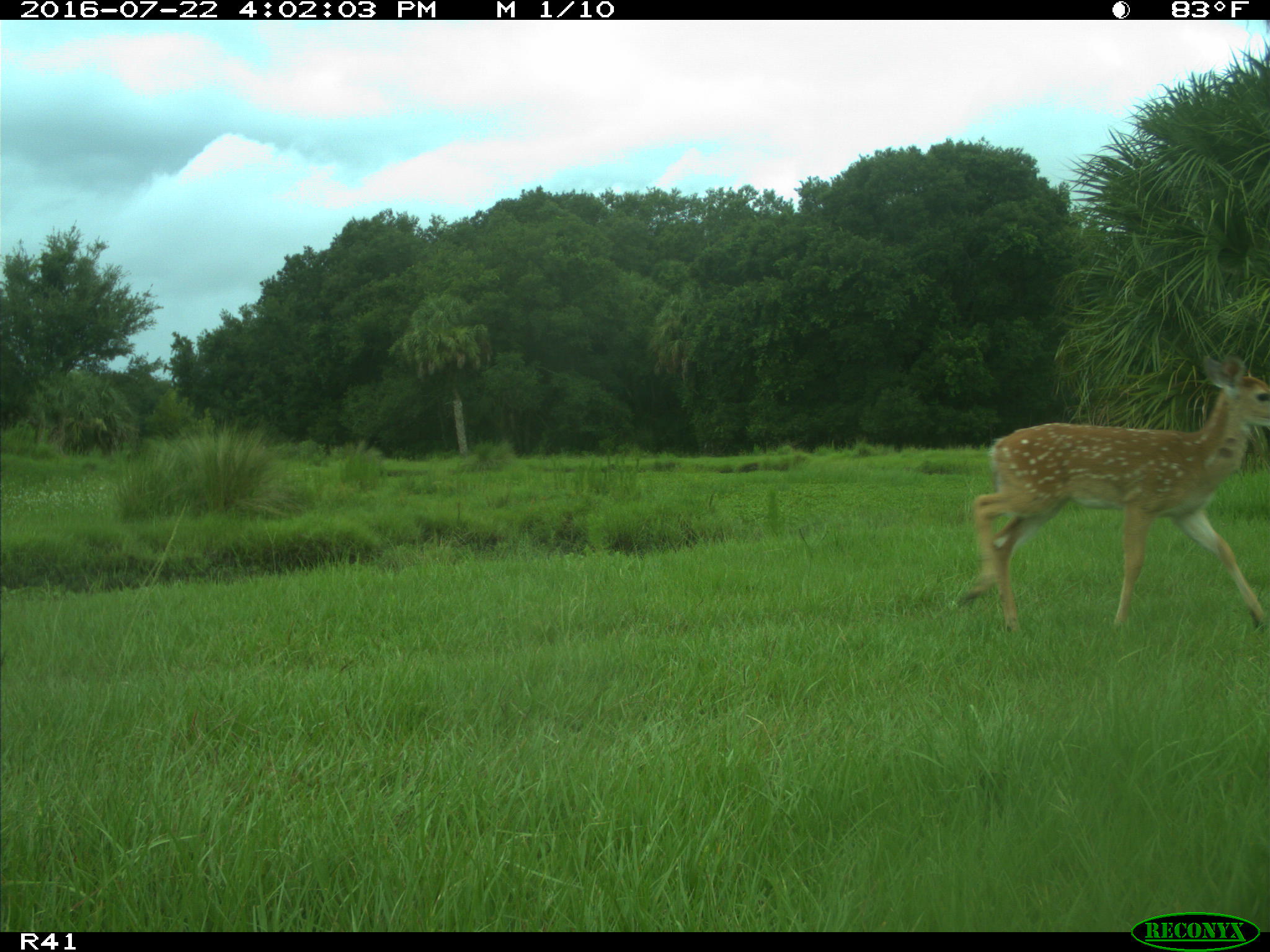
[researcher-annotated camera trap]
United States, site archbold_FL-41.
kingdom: Animalia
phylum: Chordata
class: Mammalia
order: Artiodactyla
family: Cervidae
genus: Odocoileus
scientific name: Odocoileus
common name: deer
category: unidentified deer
Unidentified deer (deer) (Odocoileus).